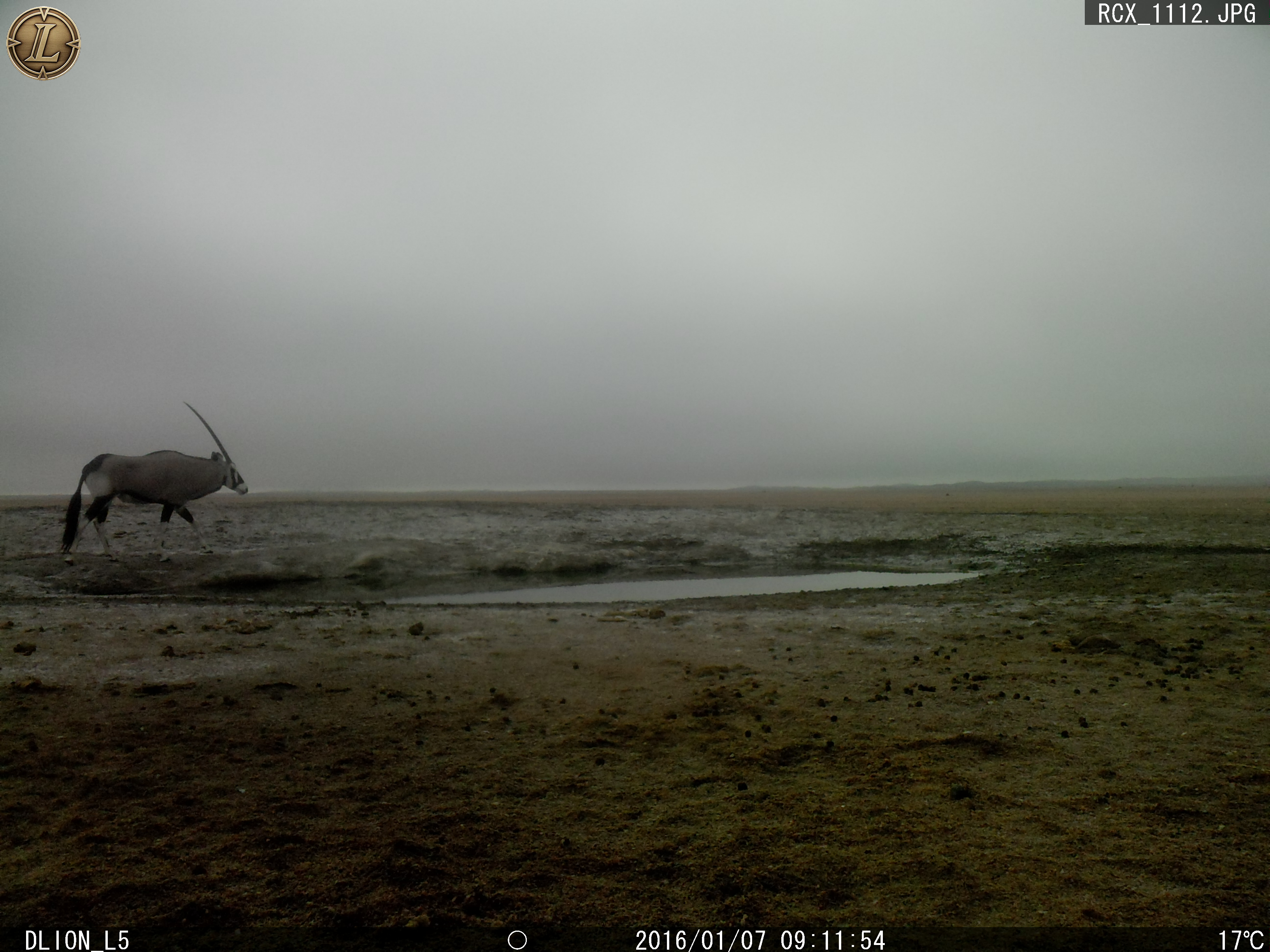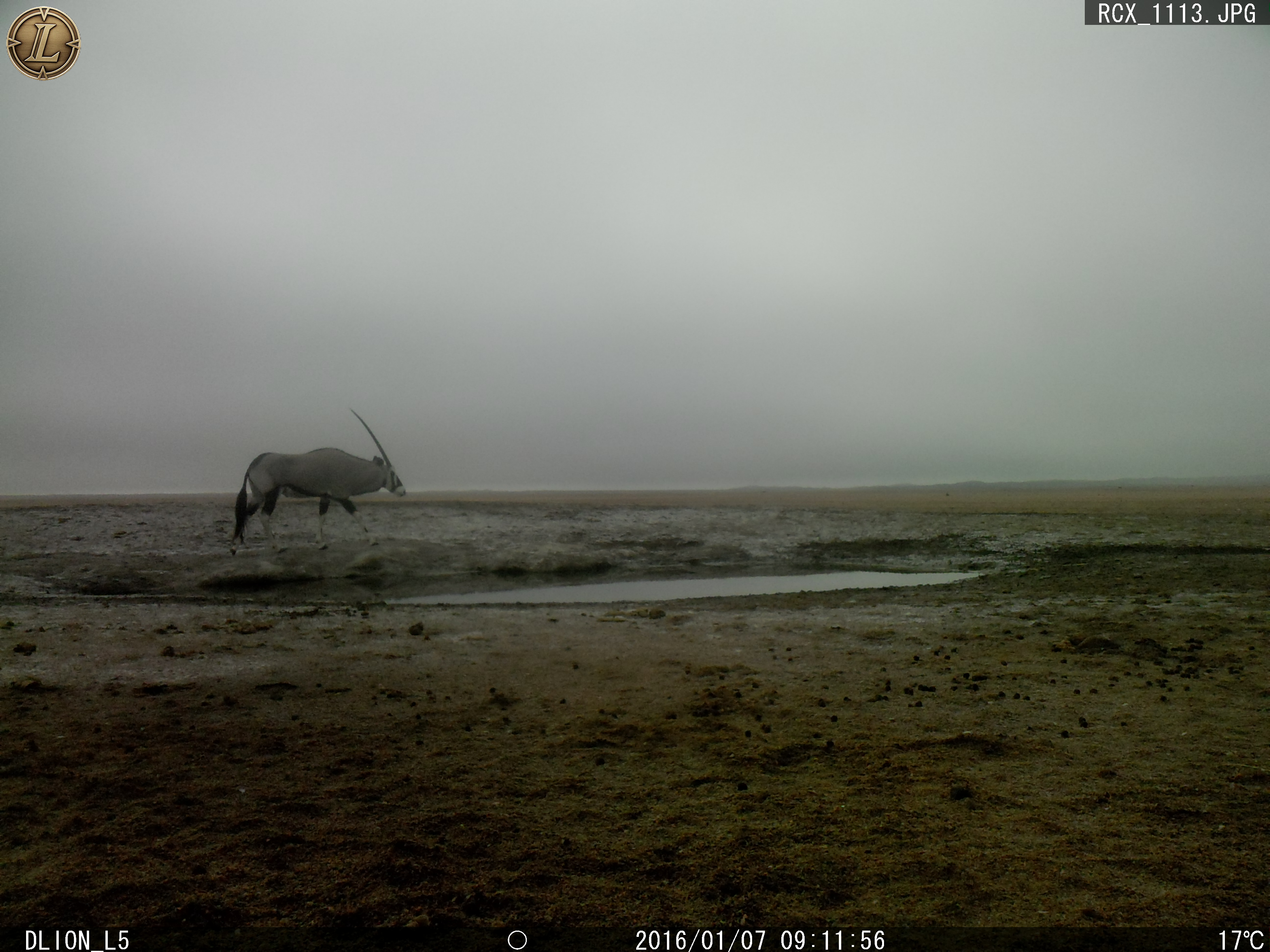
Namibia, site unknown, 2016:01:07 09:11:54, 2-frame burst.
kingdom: Animalia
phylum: Chordata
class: Mammalia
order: Artiodactyla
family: Bovidae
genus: Oryx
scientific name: Oryx gazella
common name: gemsbok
Oryx gazella (gemsbok).